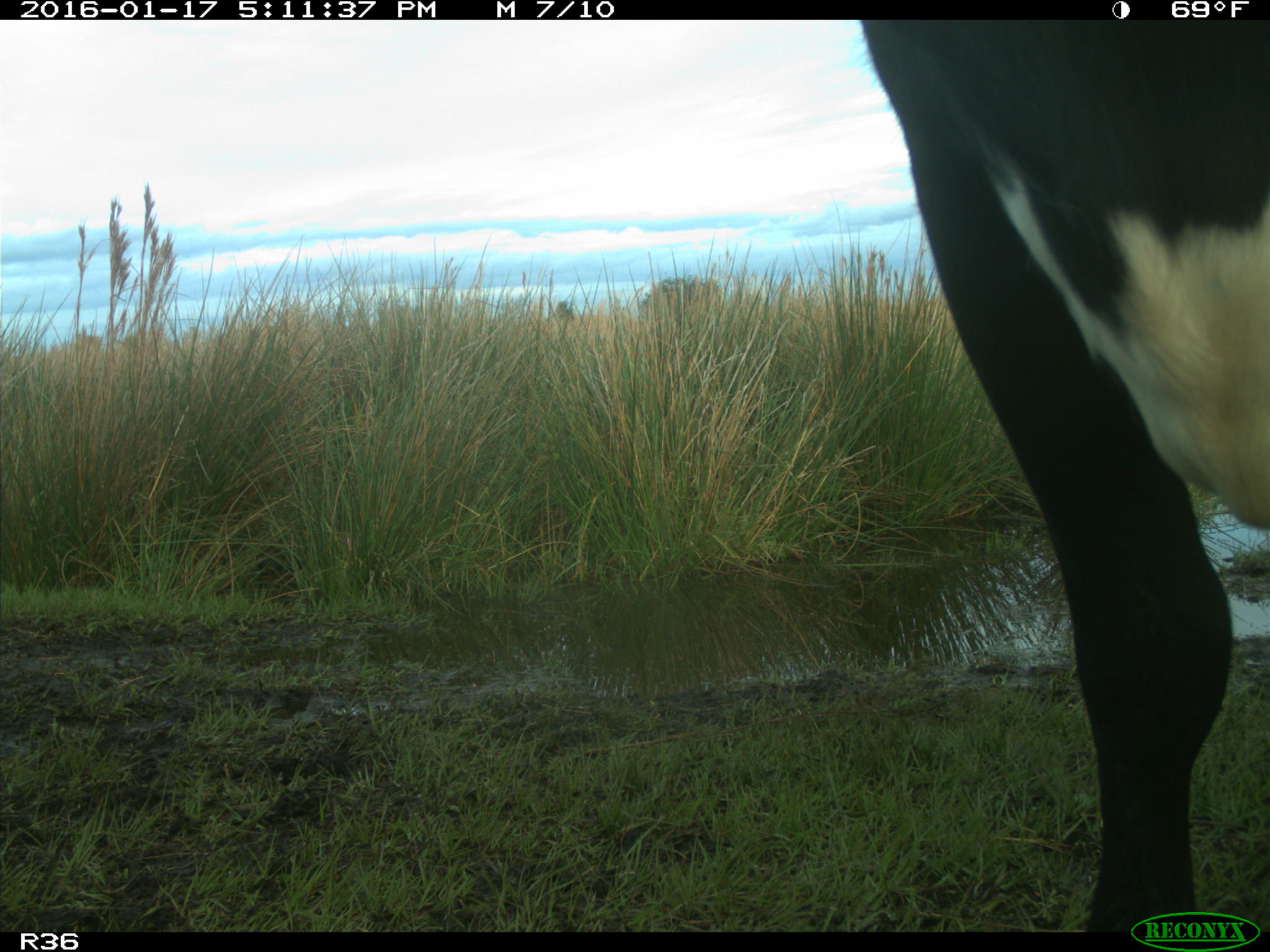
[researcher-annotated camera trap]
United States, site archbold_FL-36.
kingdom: Animalia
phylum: Chordata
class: Mammalia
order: Artiodactyla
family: Bovidae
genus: Bos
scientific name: Bos taurus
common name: domestic cow